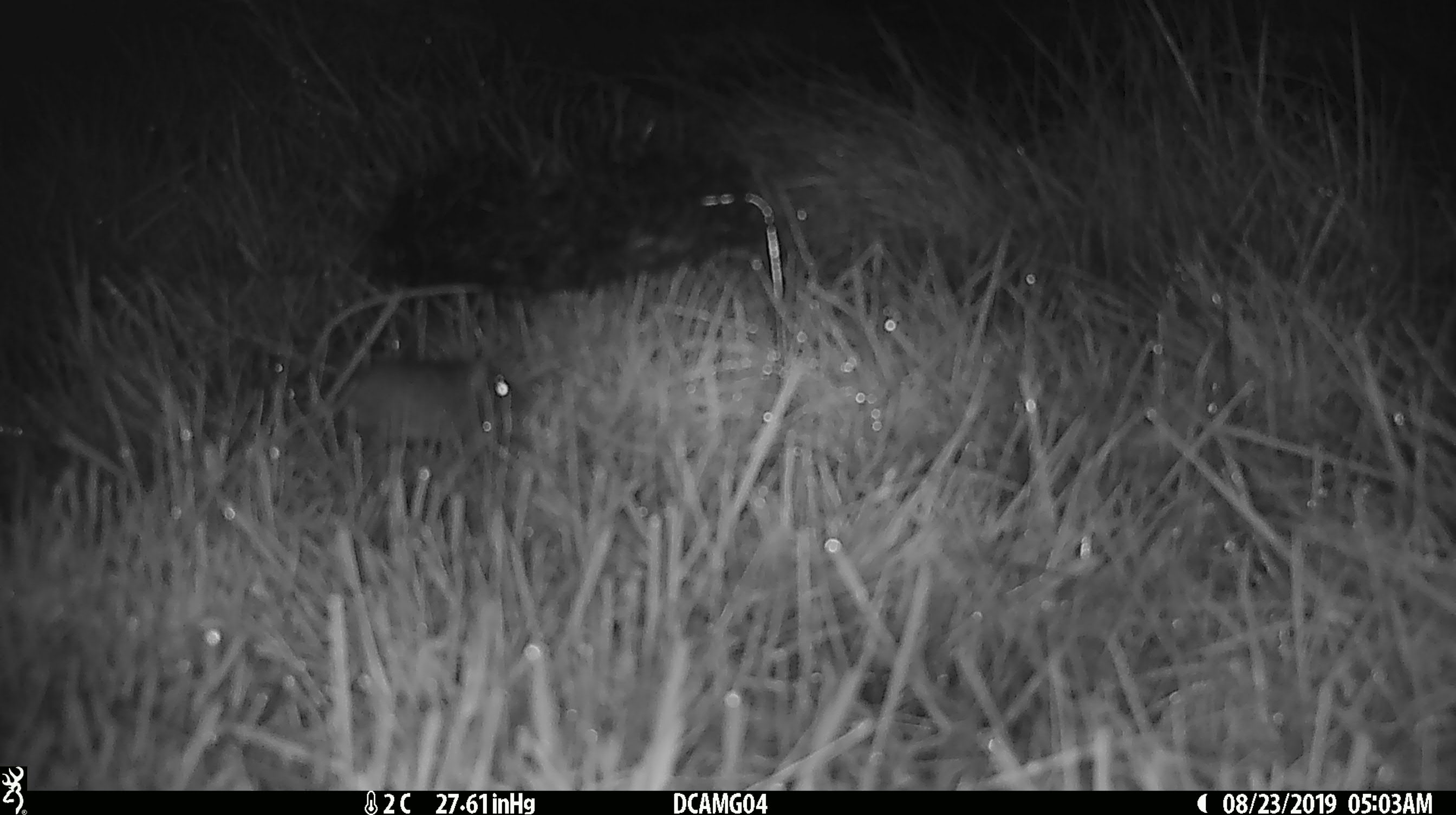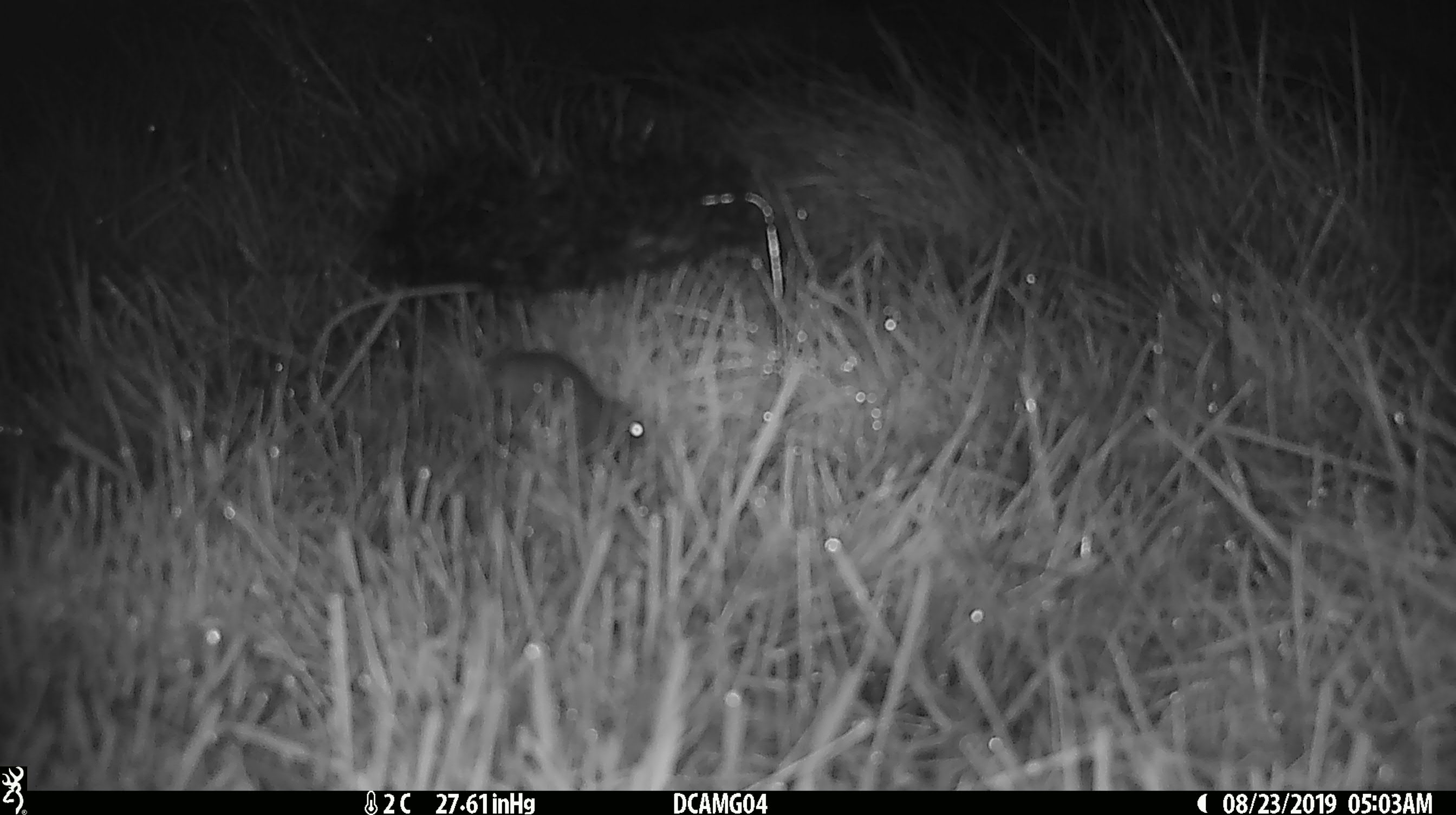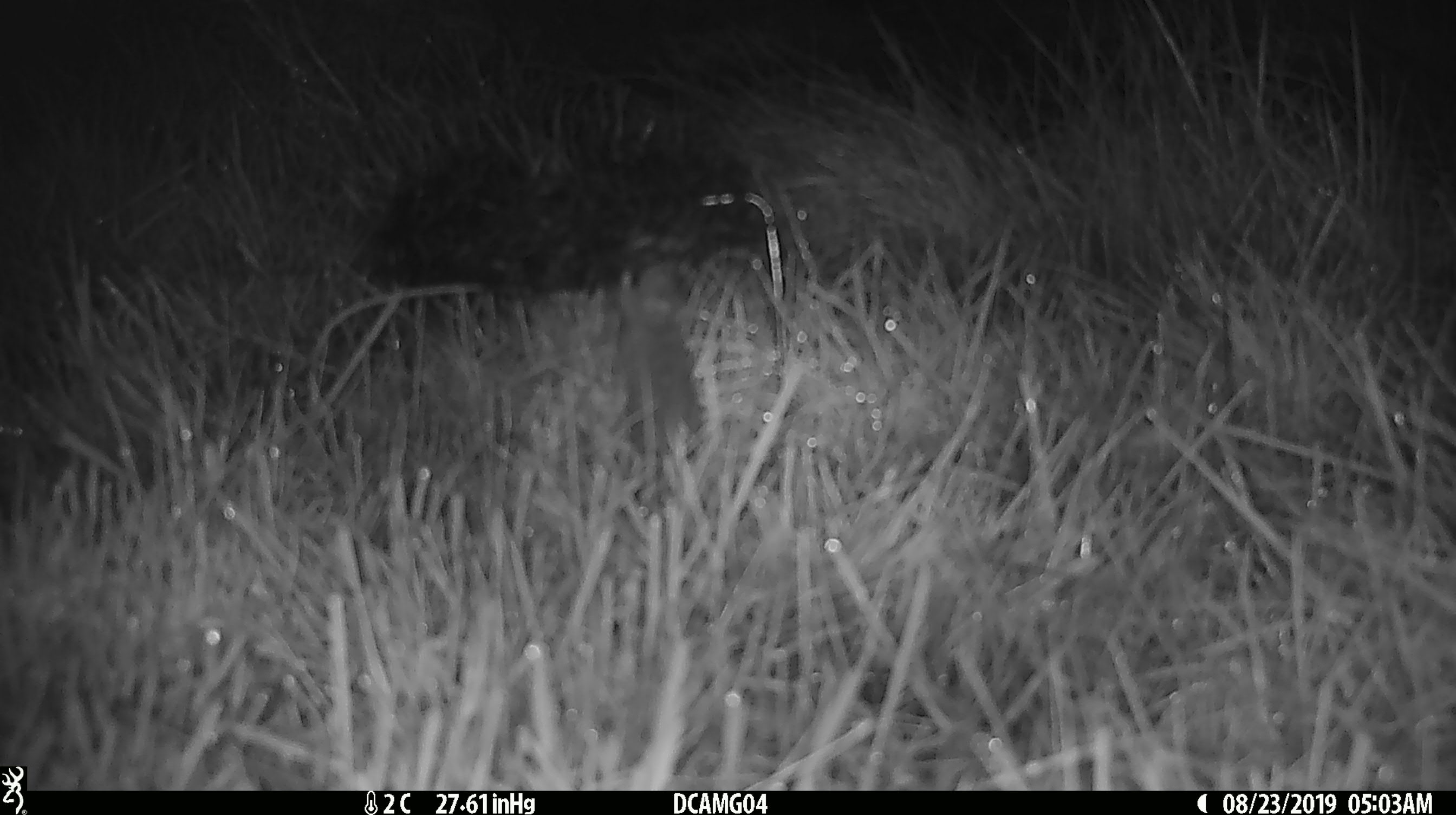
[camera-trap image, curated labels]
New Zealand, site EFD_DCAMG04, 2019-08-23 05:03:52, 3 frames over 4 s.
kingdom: Animalia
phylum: Chordata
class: Mammalia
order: Rodentia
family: Muridae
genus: Mus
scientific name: Mus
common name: mouse